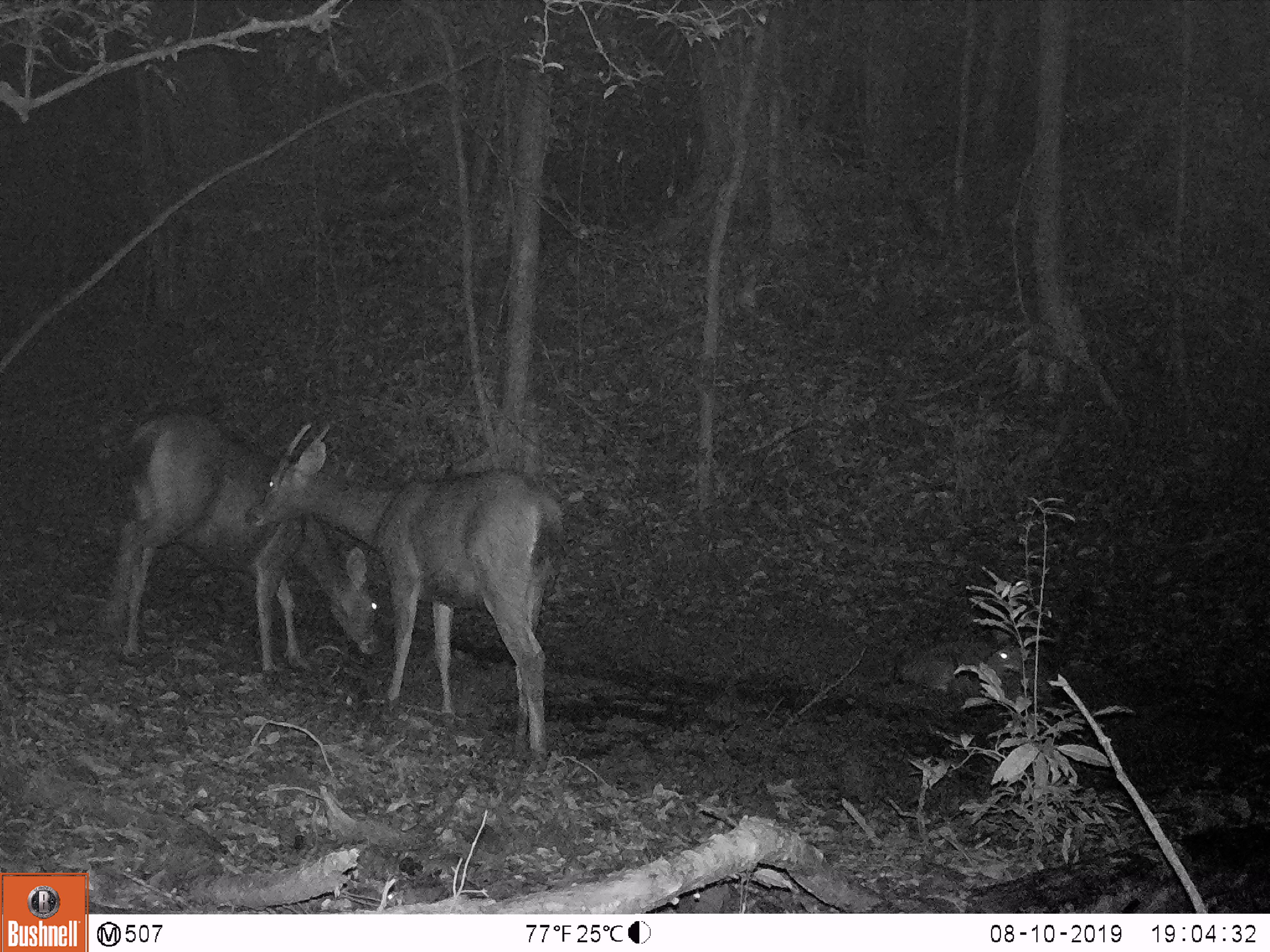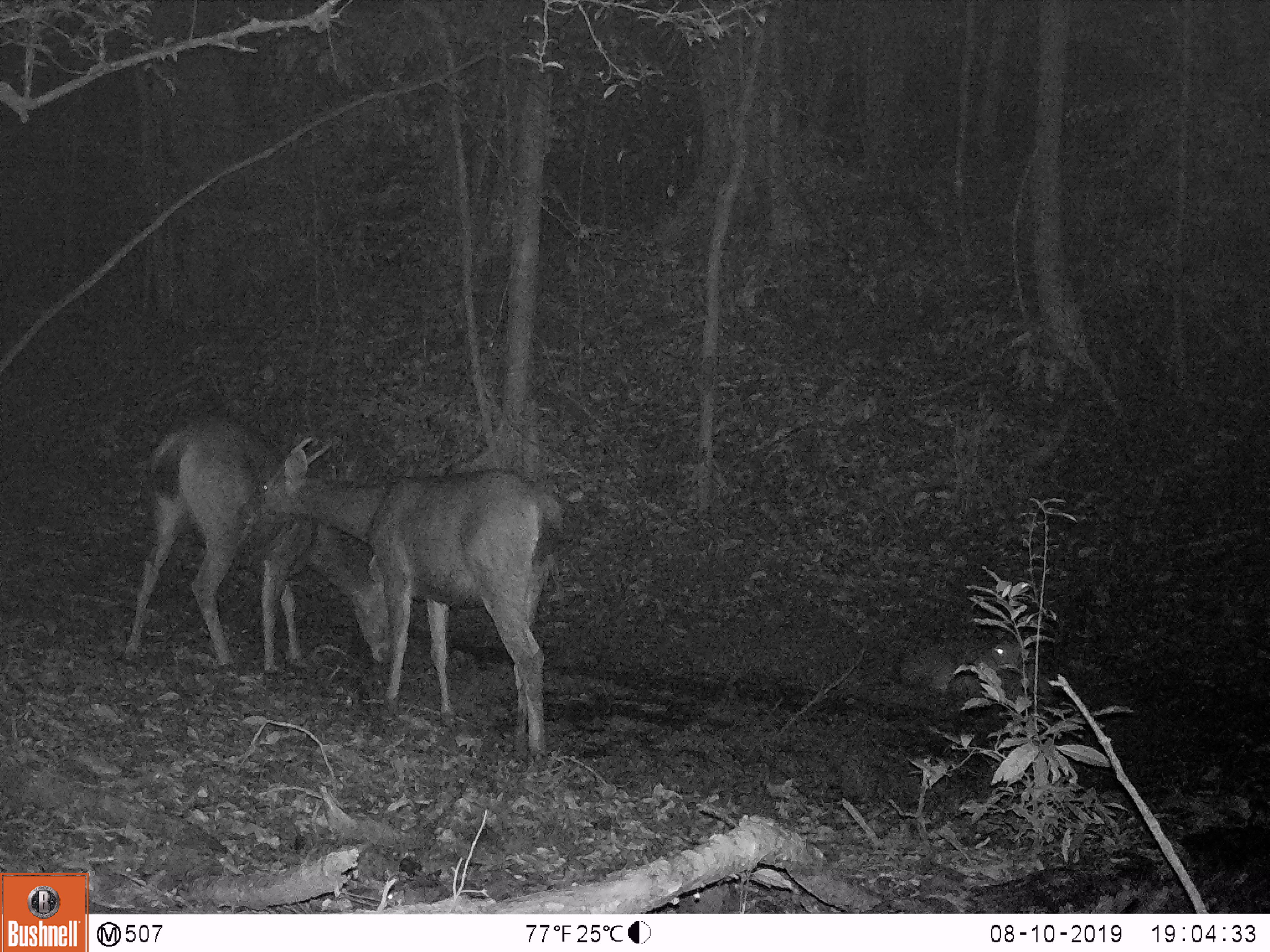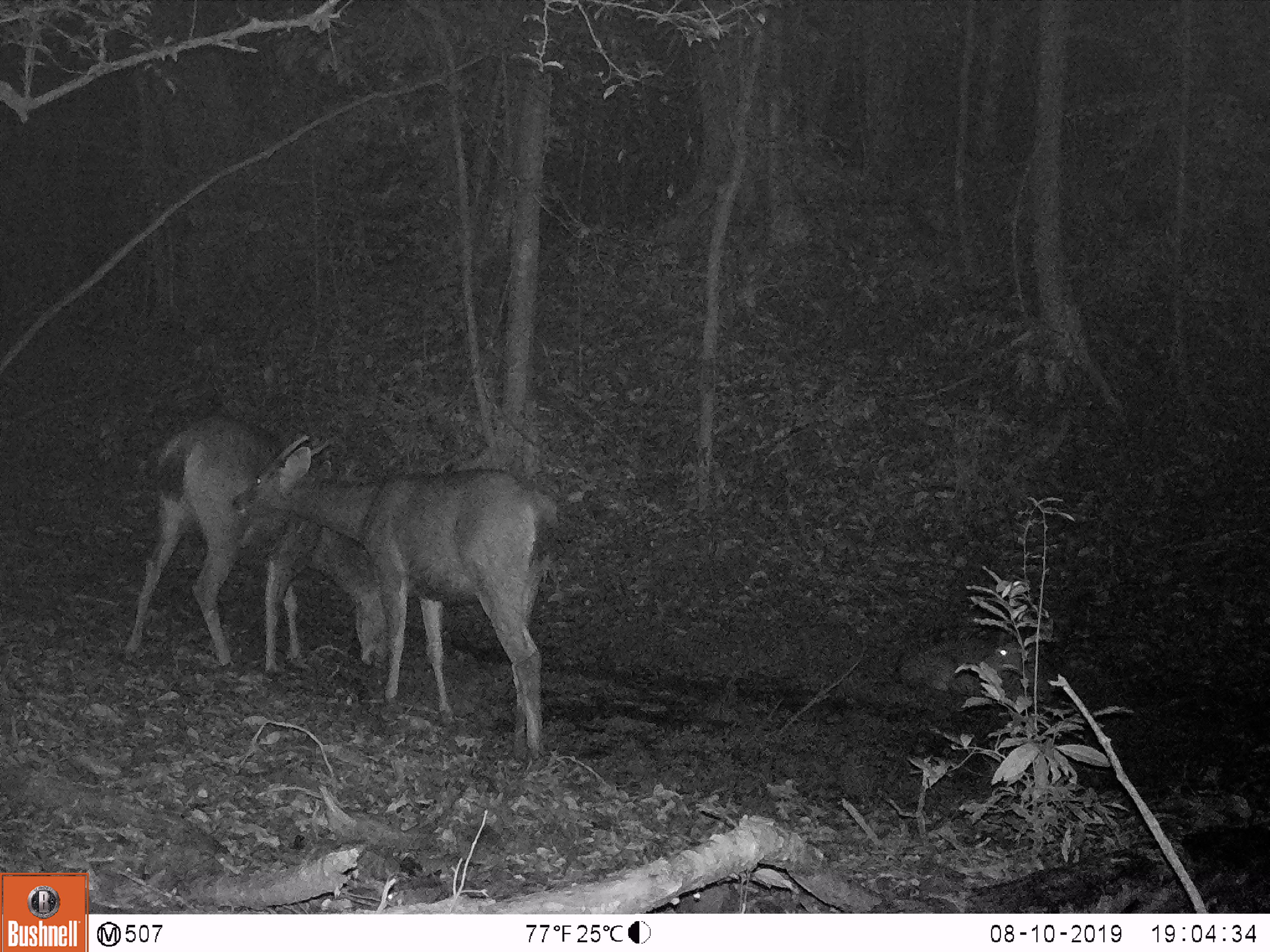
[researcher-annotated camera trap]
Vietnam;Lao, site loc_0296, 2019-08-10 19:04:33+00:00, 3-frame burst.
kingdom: Animalia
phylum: Chordata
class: Mammalia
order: Artiodactyla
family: Cervidae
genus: Rusa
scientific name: Rusa unicolor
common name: sambar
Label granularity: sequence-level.